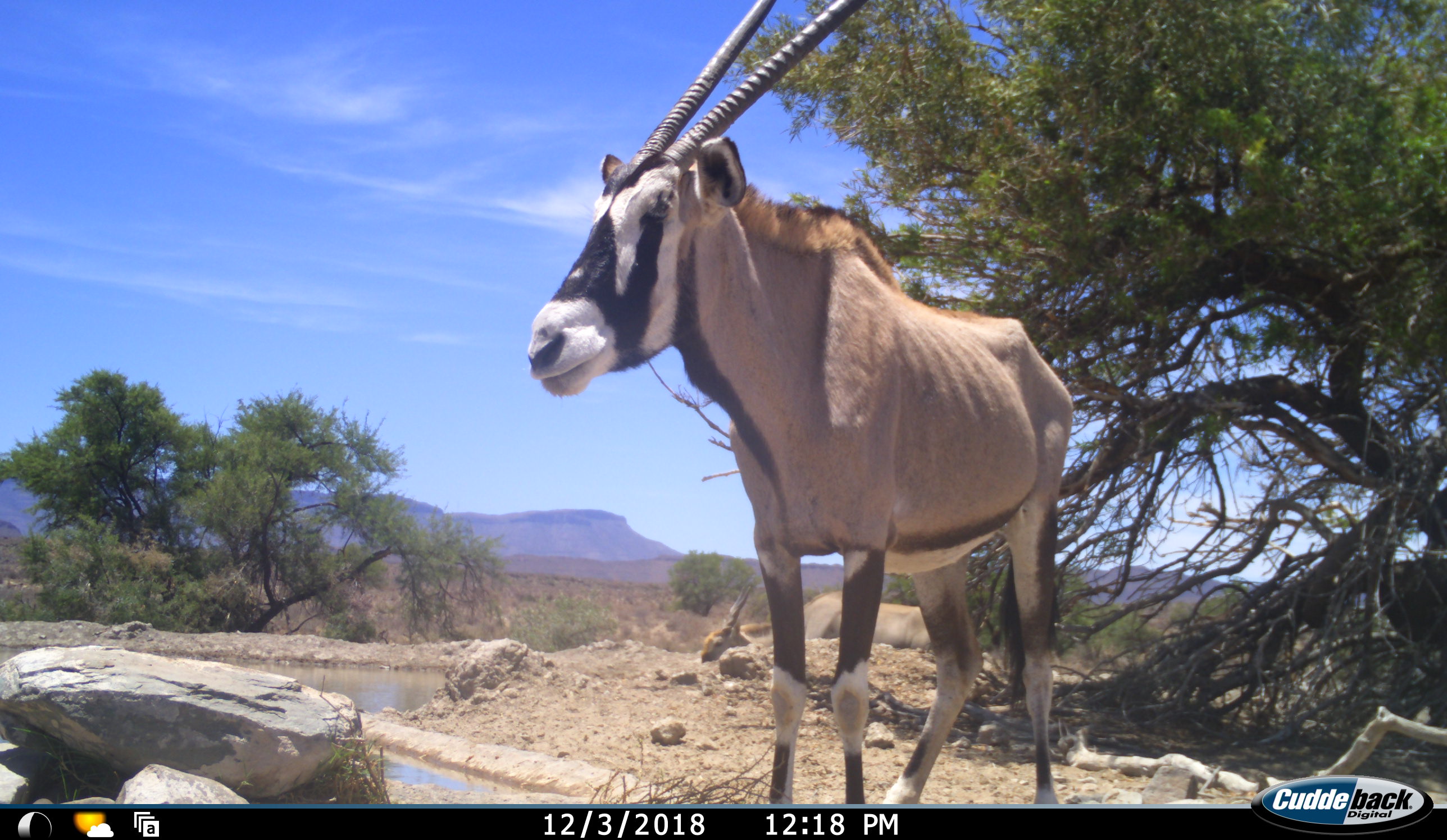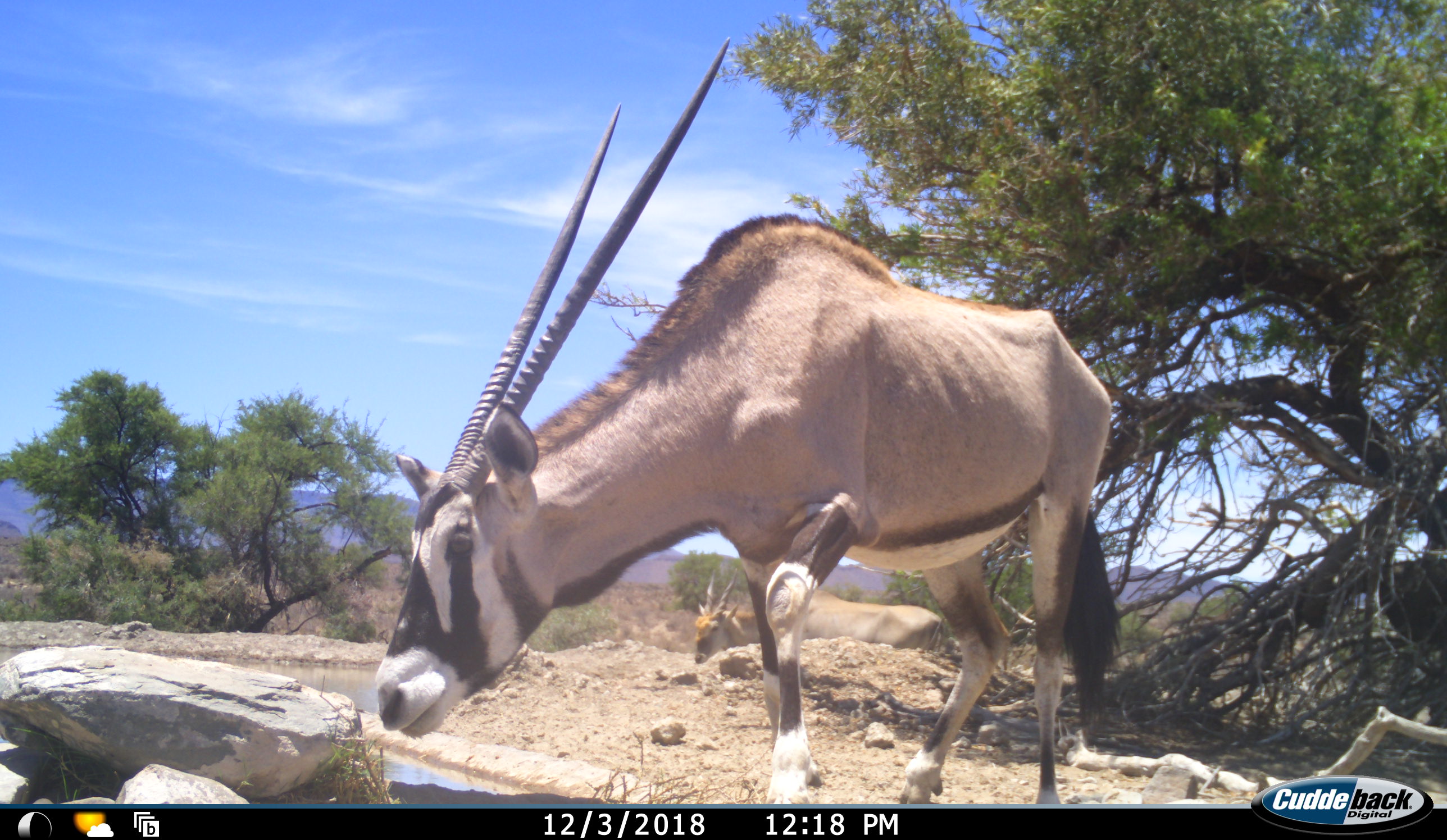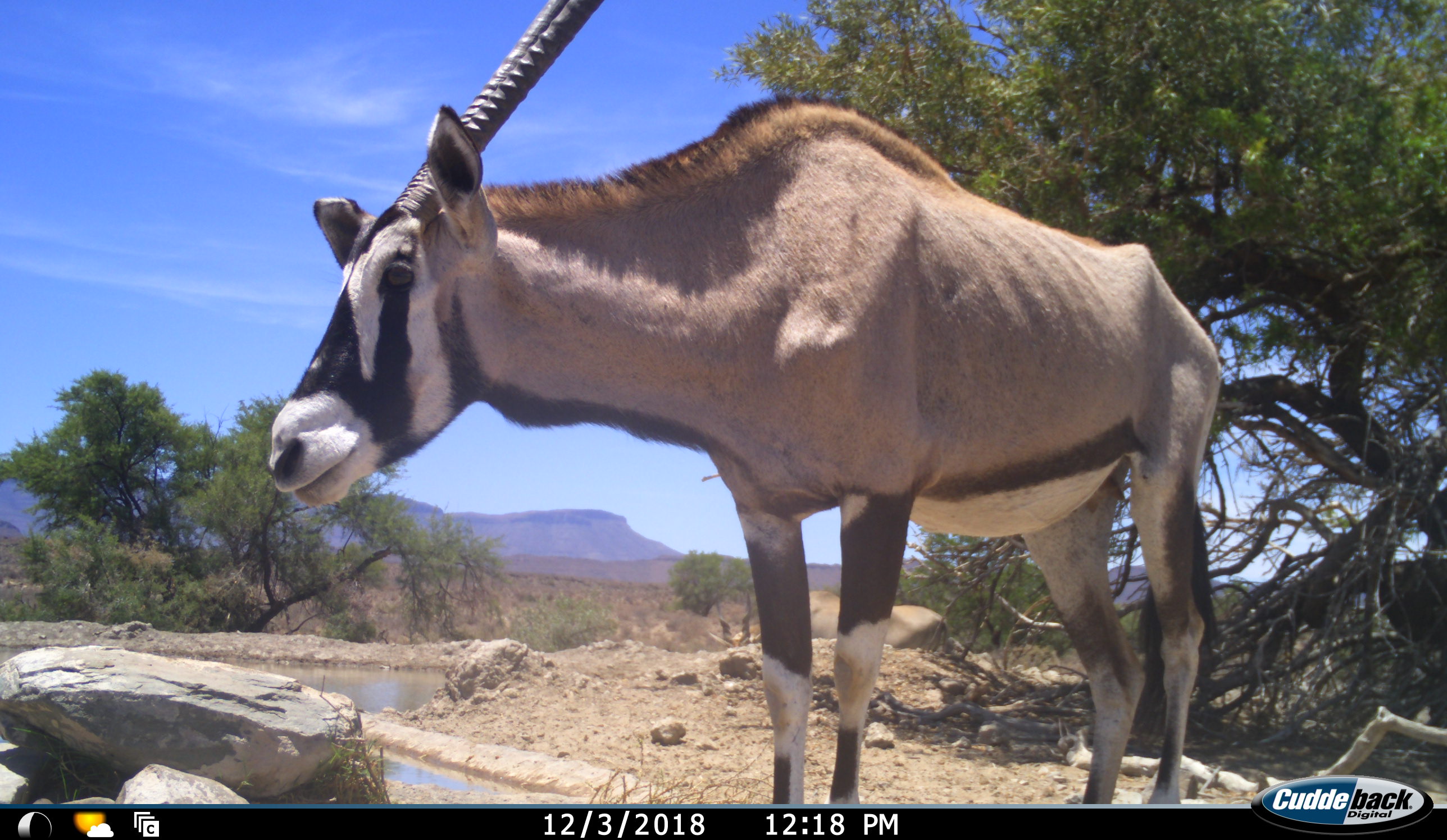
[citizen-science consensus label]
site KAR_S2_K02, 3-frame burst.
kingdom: Animalia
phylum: Chordata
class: Mammalia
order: Artiodactyla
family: Bovidae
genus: Oryx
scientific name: Oryx gazella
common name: gemsbok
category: oryx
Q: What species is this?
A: Oryx (gemsbok) (Oryx gazella).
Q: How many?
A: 1.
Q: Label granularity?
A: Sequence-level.